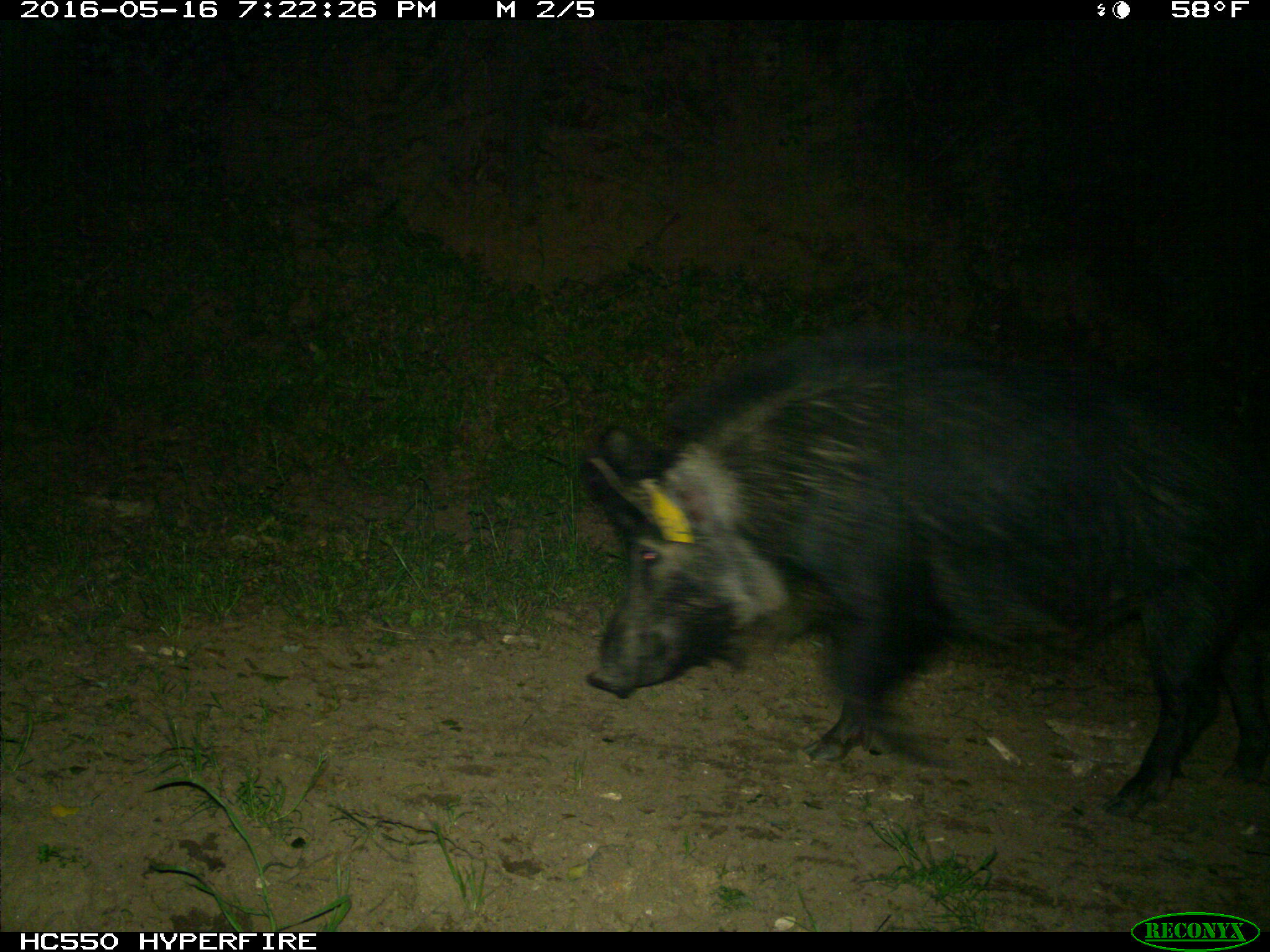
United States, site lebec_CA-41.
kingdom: Animalia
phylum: Chordata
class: Mammalia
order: Artiodactyla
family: Suidae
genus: Sus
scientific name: Sus scrofa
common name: wild boar